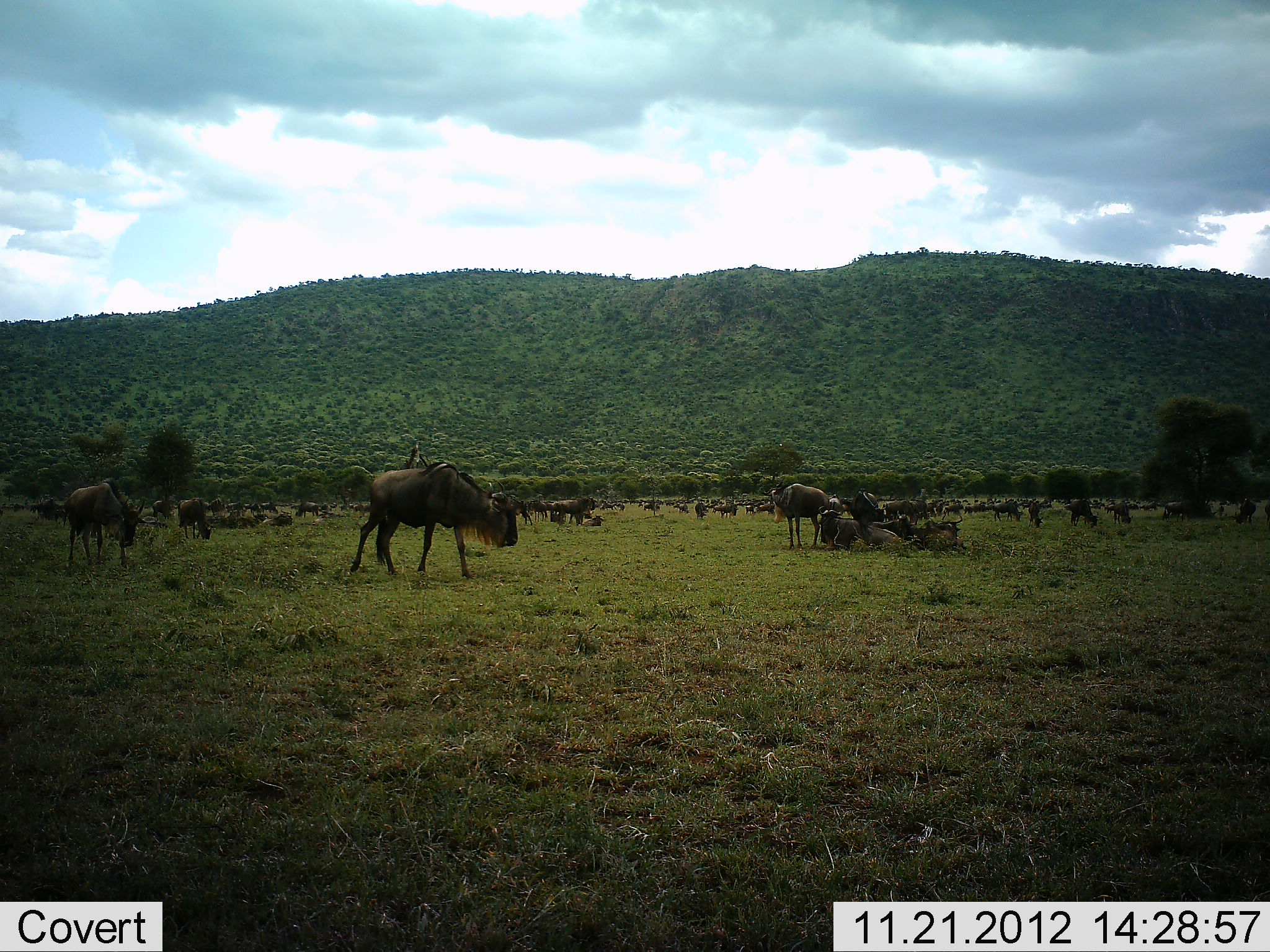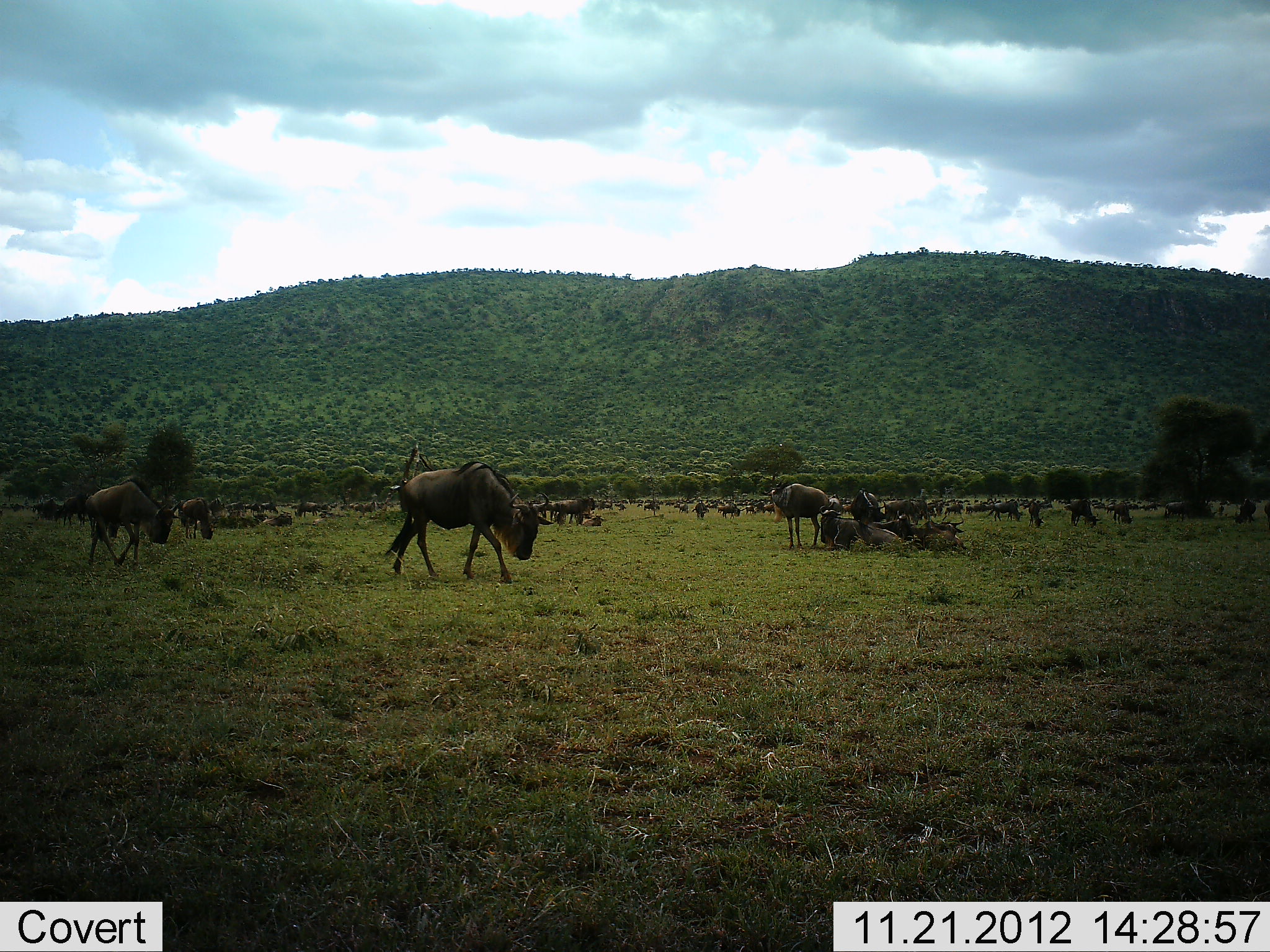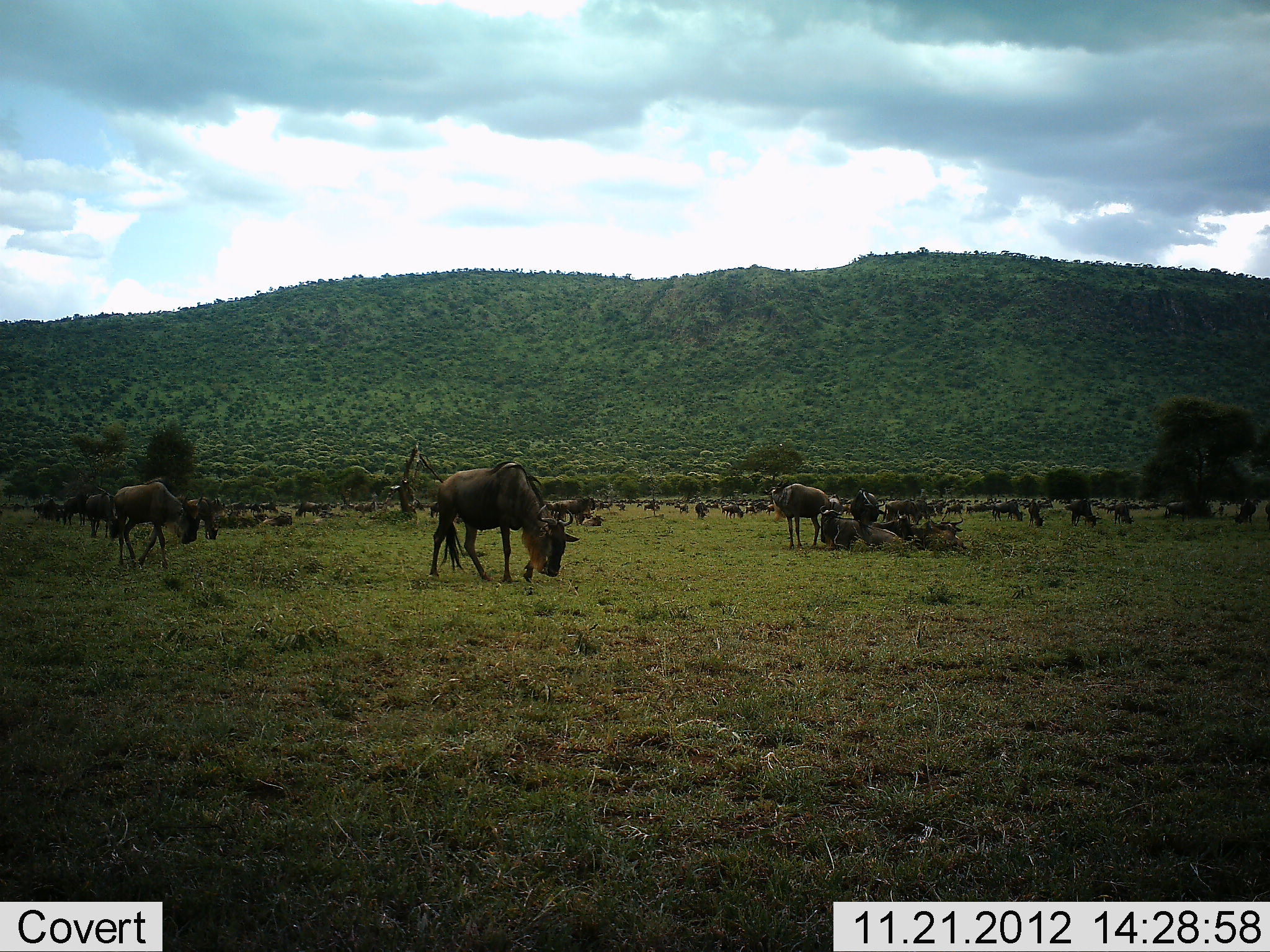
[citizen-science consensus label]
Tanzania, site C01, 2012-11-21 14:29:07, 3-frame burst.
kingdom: Animalia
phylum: Chordata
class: Mammalia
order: Artiodactyla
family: Bovidae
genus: Connochaetes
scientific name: Connochaetes taurinus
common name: blue wildebeest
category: wildebeest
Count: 11-50.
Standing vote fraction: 62%.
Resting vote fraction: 56%.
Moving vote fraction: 82%.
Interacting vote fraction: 9%.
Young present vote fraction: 6%.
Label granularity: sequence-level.